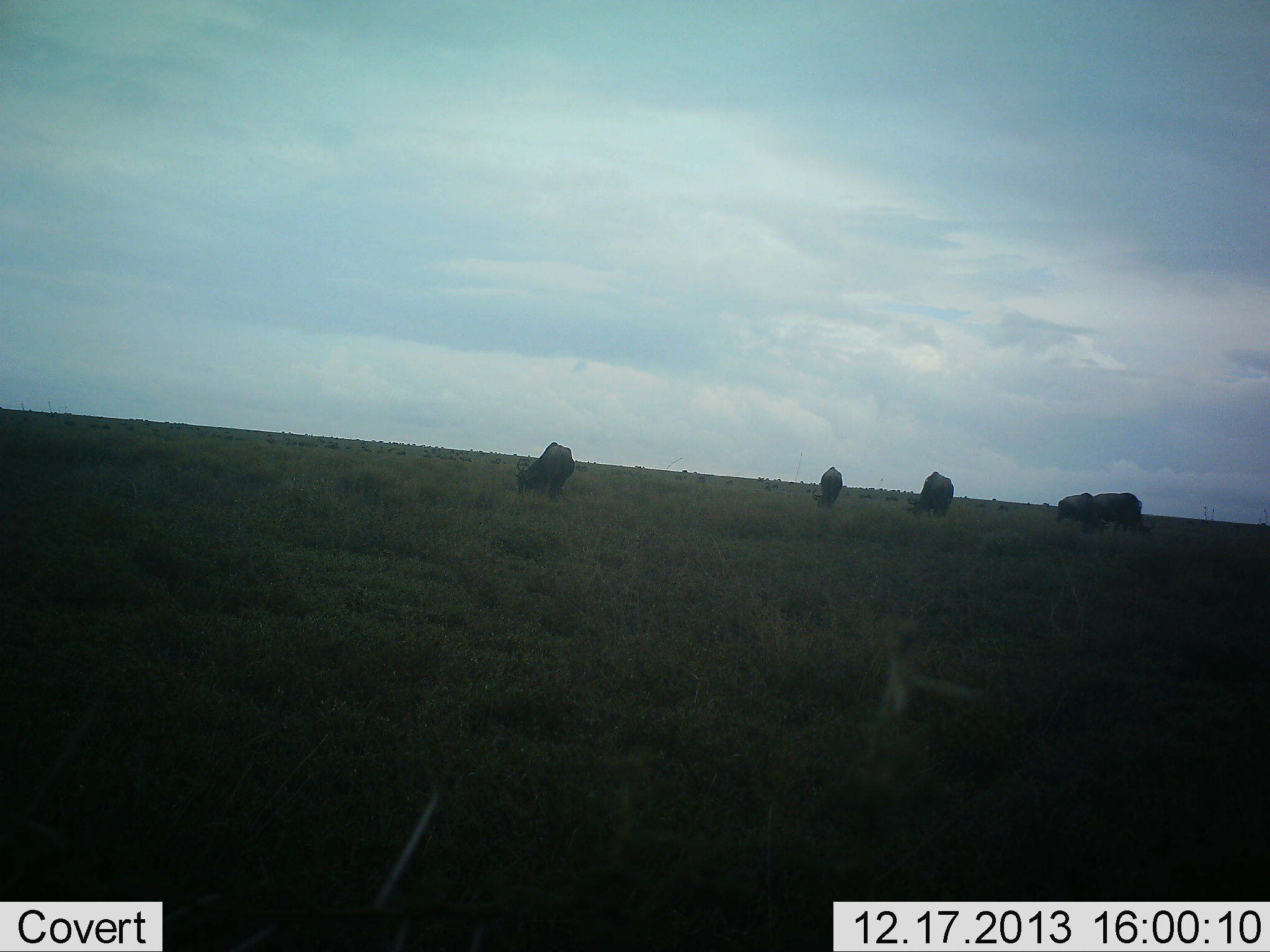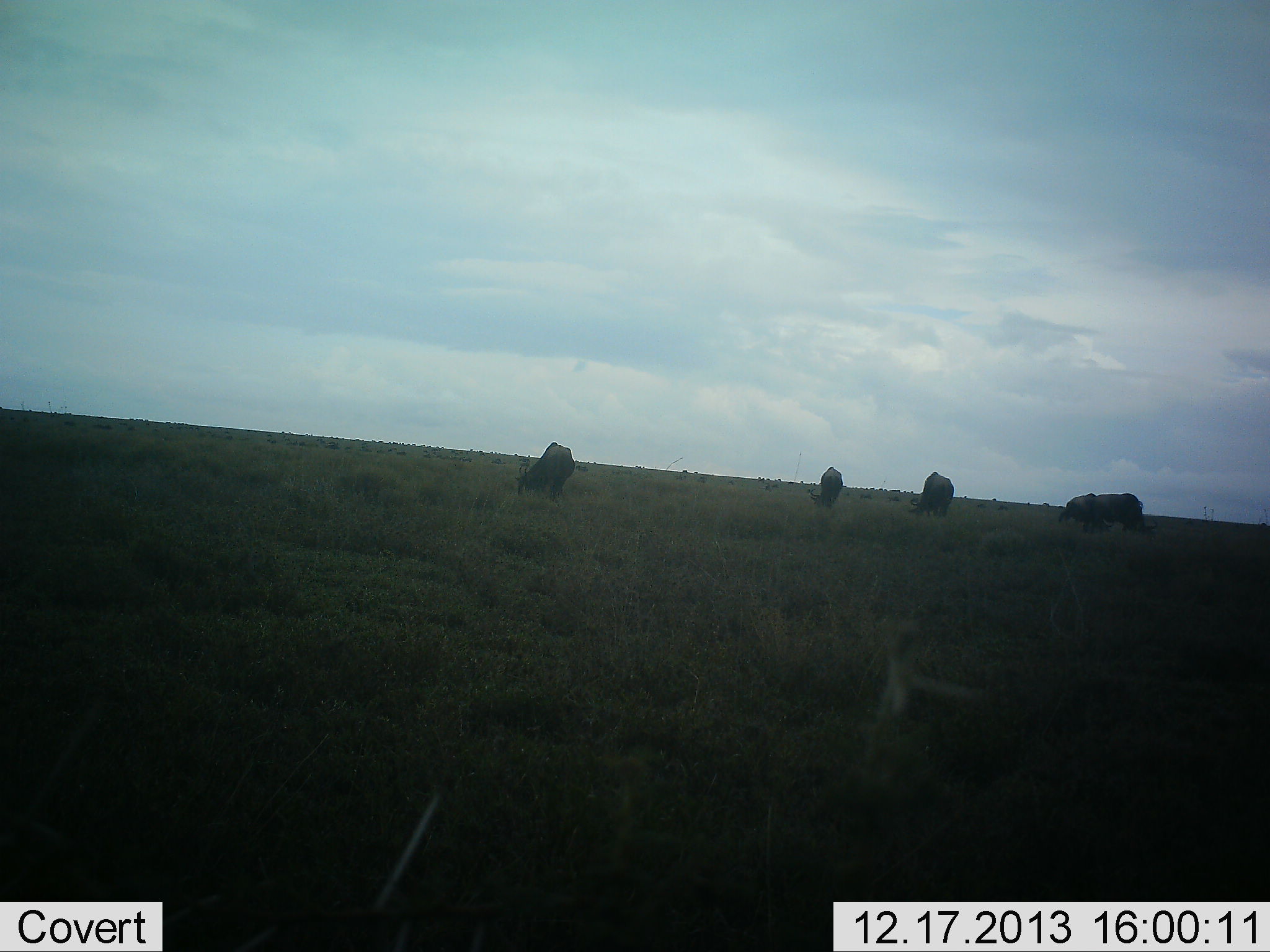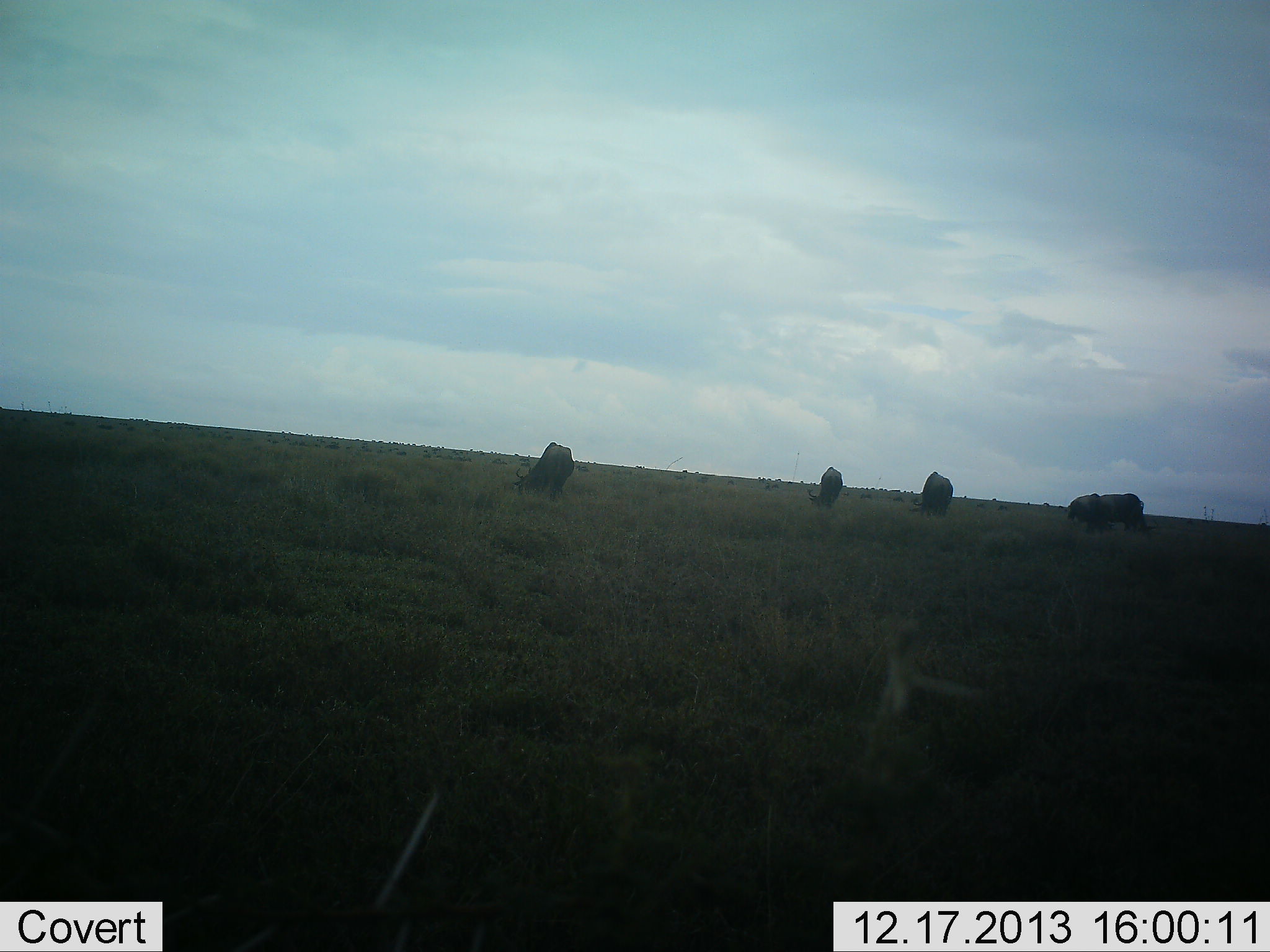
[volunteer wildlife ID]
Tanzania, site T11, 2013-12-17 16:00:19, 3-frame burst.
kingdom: Animalia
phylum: Chordata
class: Mammalia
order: Artiodactyla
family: Bovidae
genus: Connochaetes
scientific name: Connochaetes taurinus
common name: blue wildebeest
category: wildebeest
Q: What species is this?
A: Wildebeest (blue wildebeest) (Connochaetes taurinus).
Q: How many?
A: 4.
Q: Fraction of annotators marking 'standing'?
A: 10%.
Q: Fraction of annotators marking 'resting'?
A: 0%.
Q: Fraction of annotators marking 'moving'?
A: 10%.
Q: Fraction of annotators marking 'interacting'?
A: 0%.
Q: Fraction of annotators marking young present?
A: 0%.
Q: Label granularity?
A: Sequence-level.